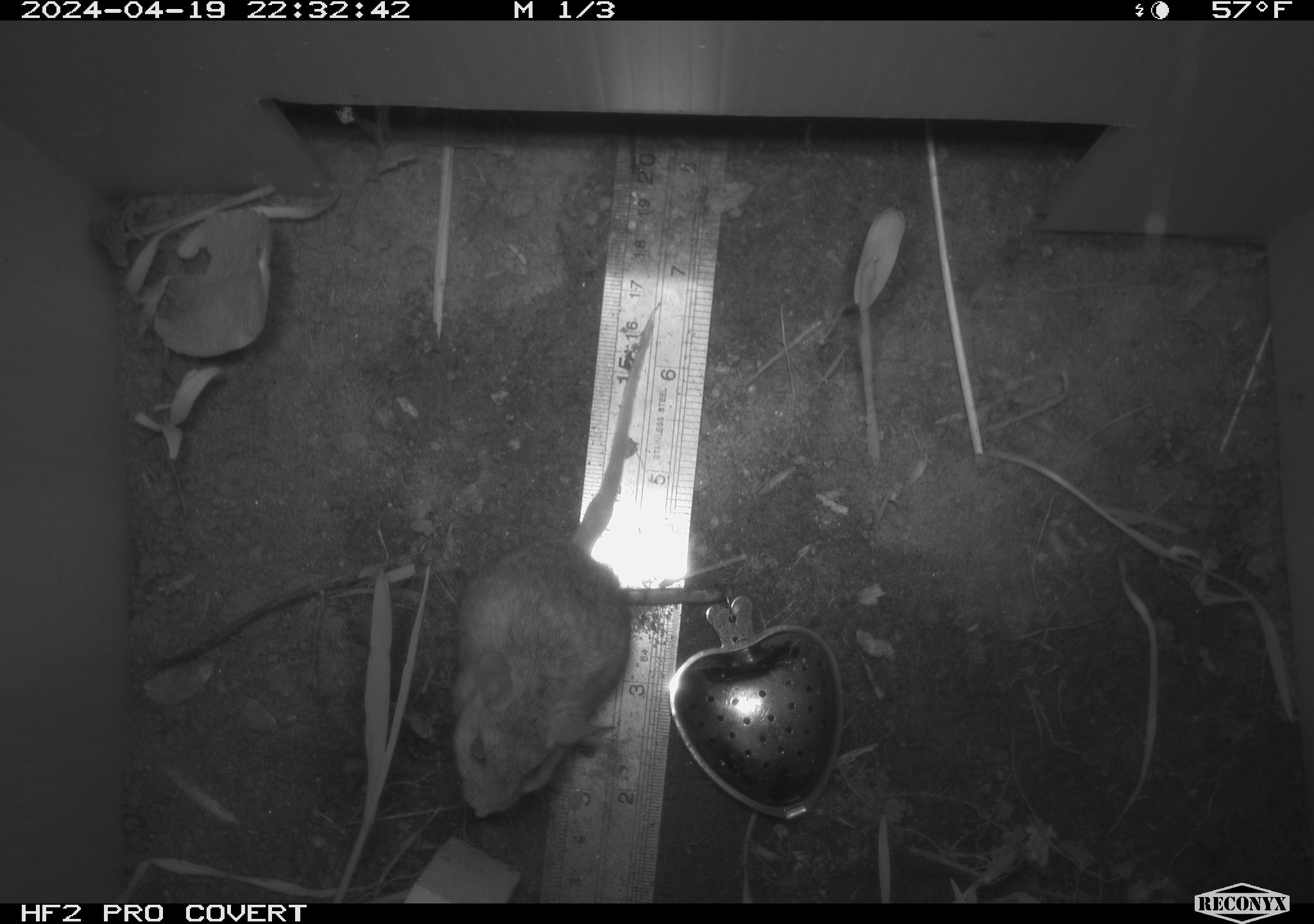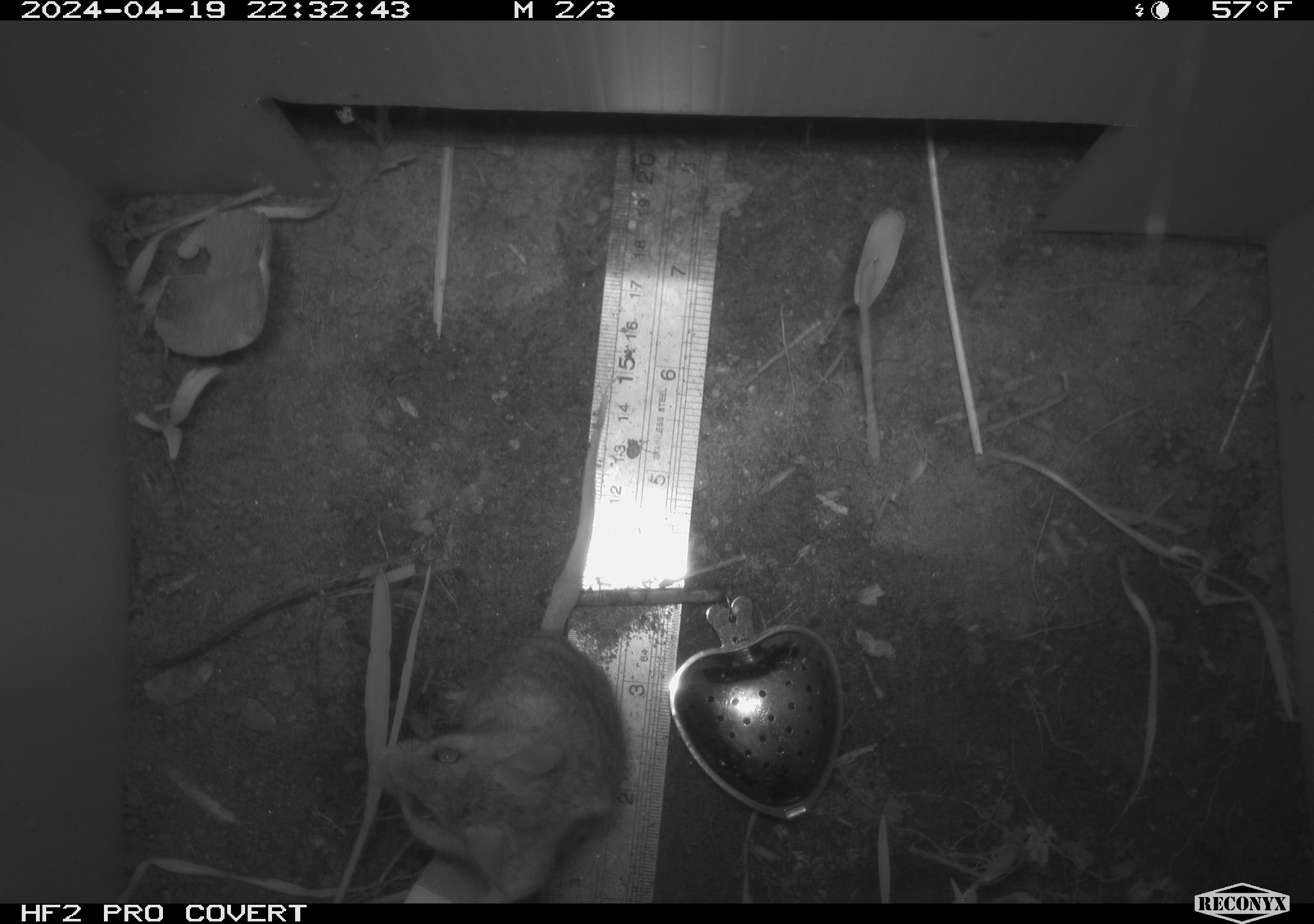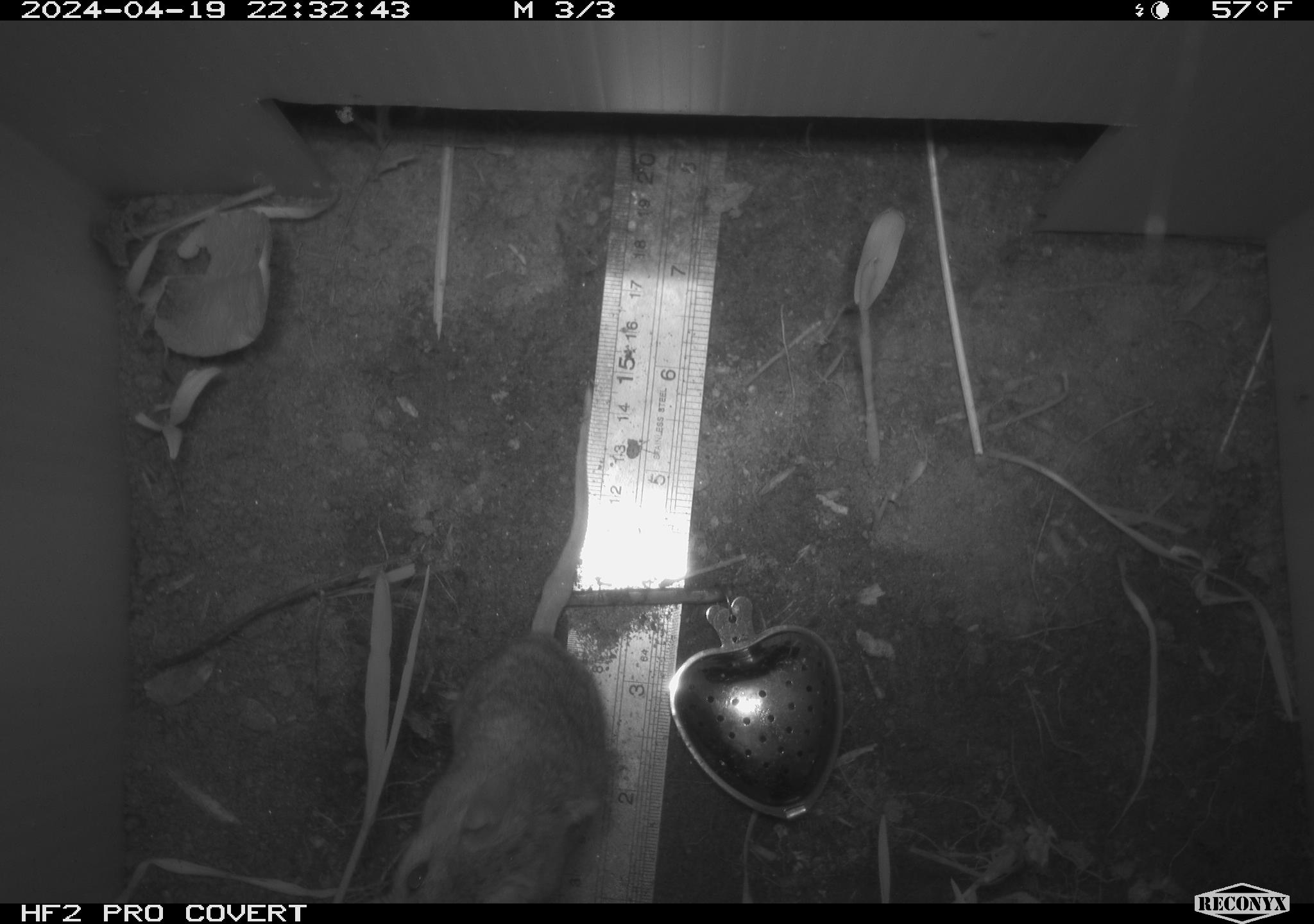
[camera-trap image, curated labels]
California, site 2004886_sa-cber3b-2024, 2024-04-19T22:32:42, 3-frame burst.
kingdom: Animalia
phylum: Chordata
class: Mammalia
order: Rodentia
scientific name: Rodentia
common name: mouse species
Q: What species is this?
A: Mouse species (Rodentia).